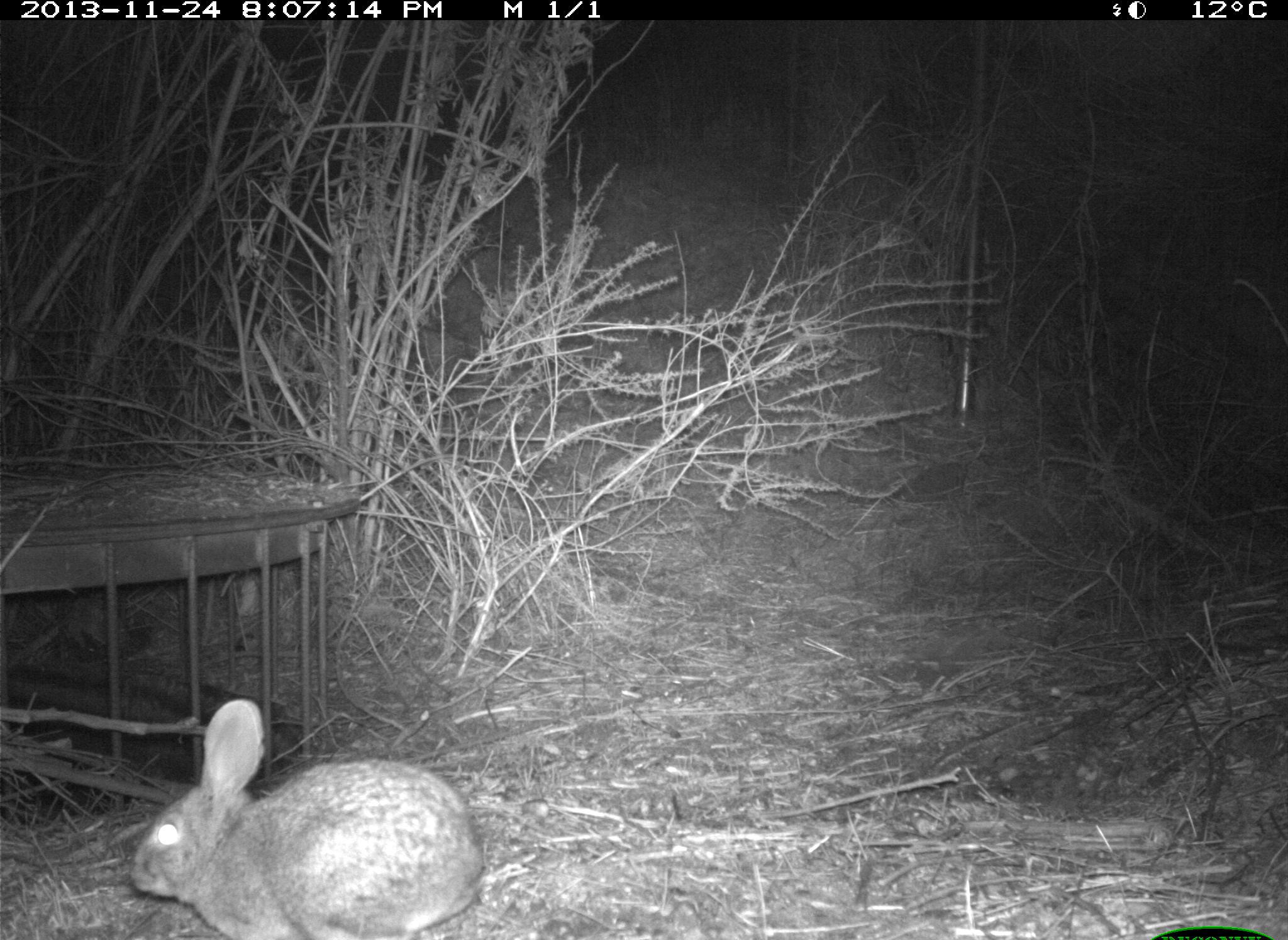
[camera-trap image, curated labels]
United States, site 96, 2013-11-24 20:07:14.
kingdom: Animalia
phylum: Chordata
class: Mammalia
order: Lagomorpha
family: Leporidae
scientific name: Leporidae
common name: rabbits and hares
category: rabbit